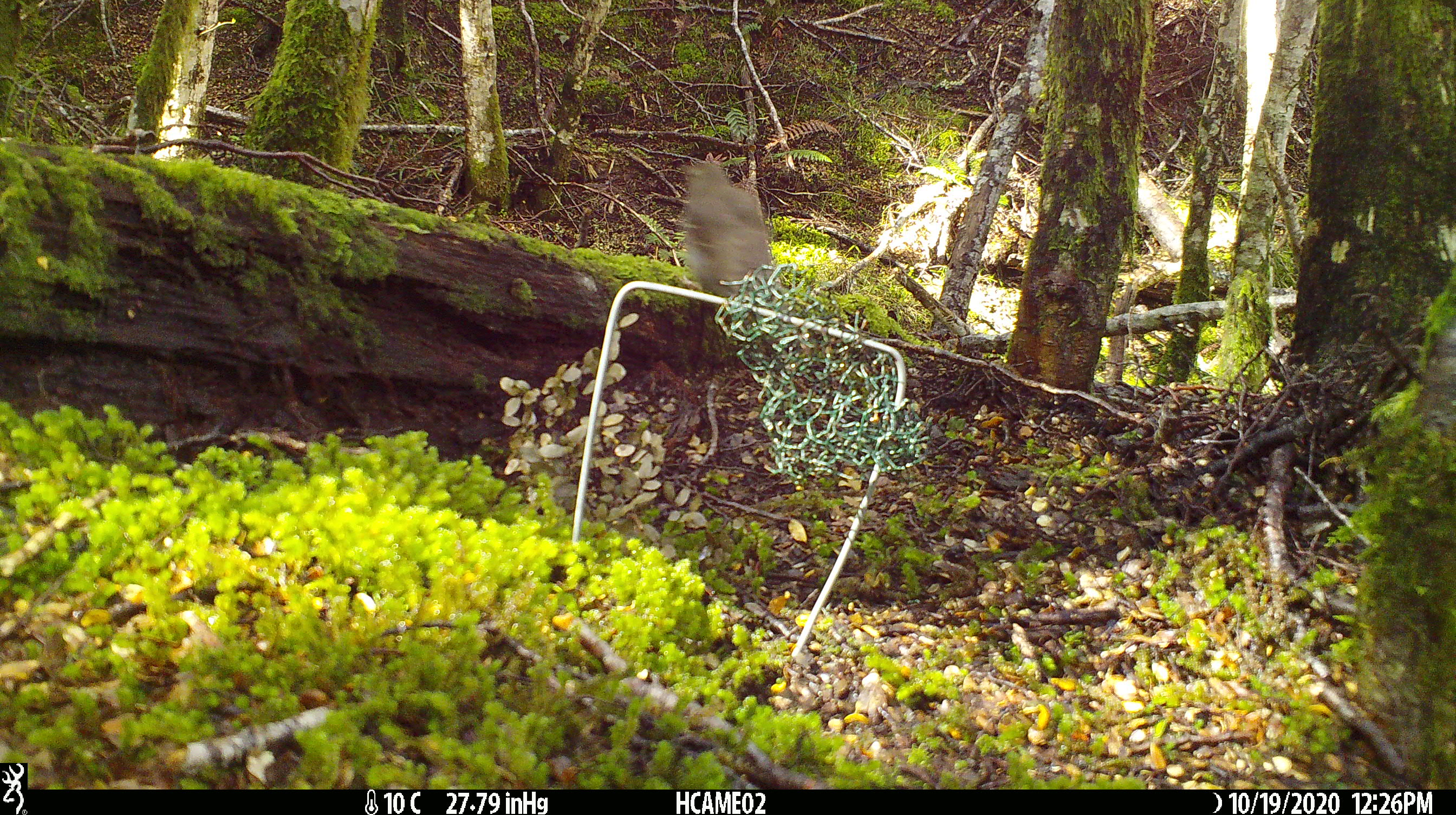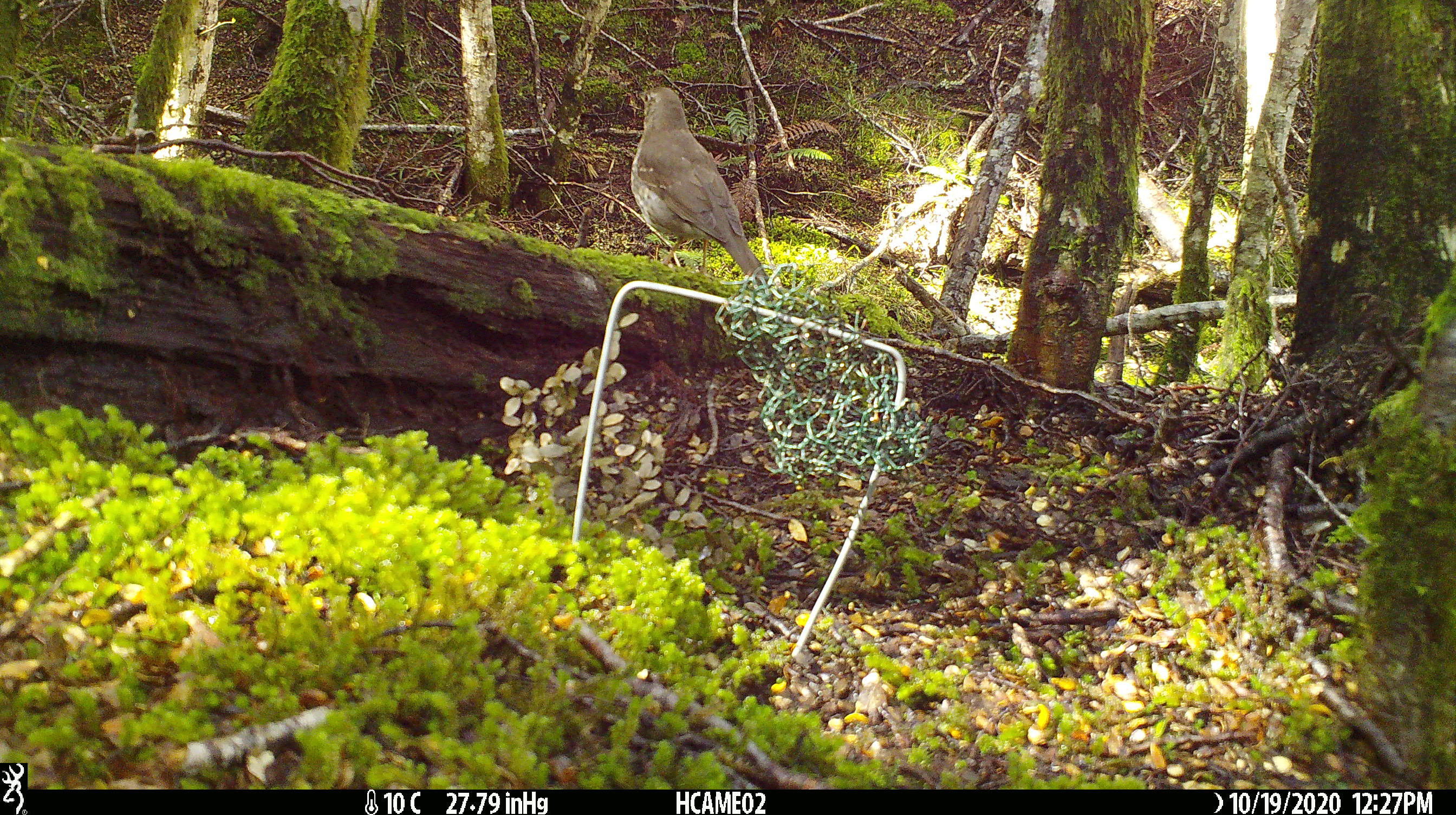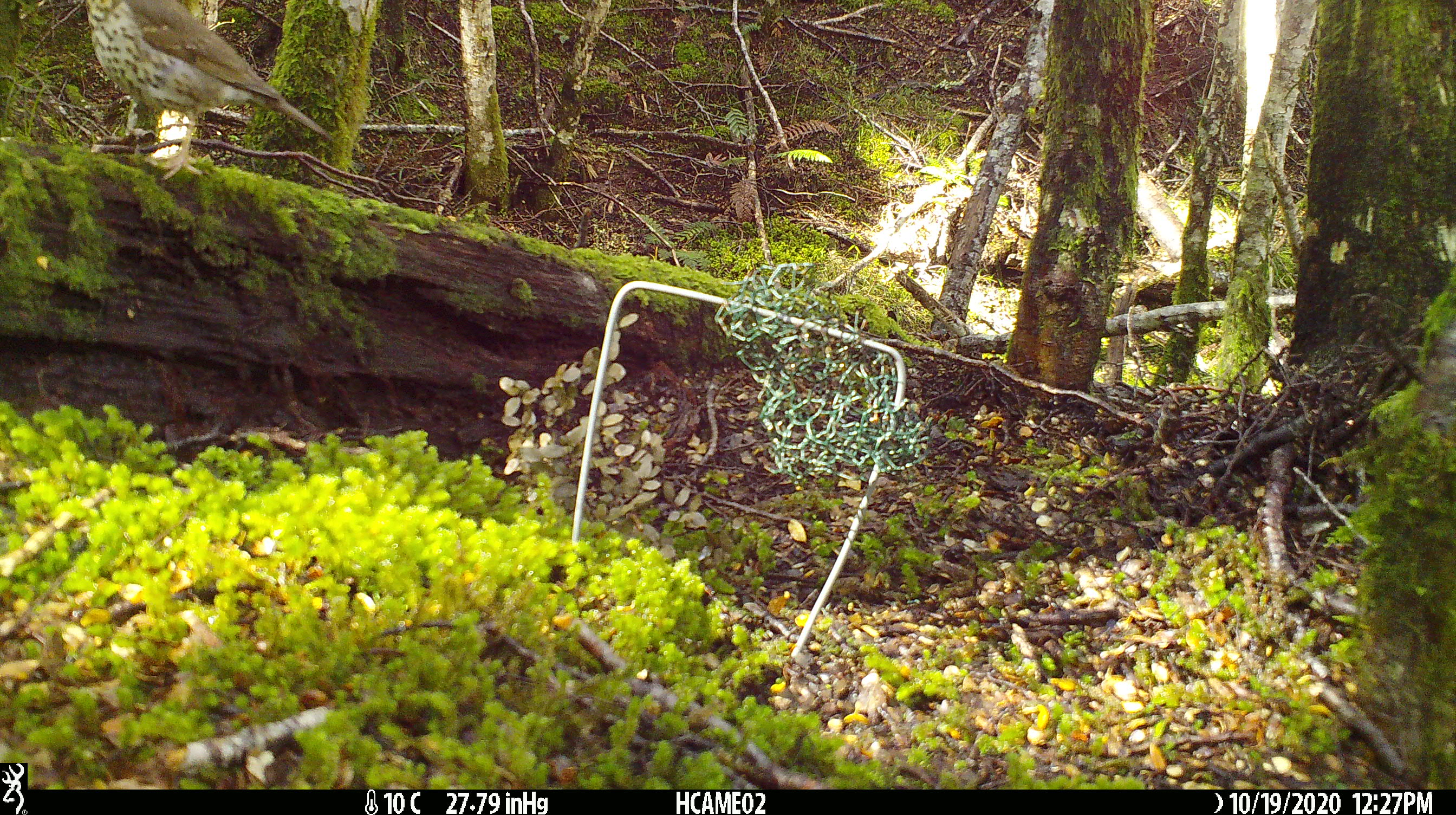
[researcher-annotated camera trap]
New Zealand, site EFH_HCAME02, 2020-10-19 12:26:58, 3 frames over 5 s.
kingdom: Animalia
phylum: Chordata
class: Aves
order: Passeriformes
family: Turdidae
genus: Turdus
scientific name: Turdus philomelos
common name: song thrush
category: thrush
Thrush (song thrush) (Turdus philomelos).